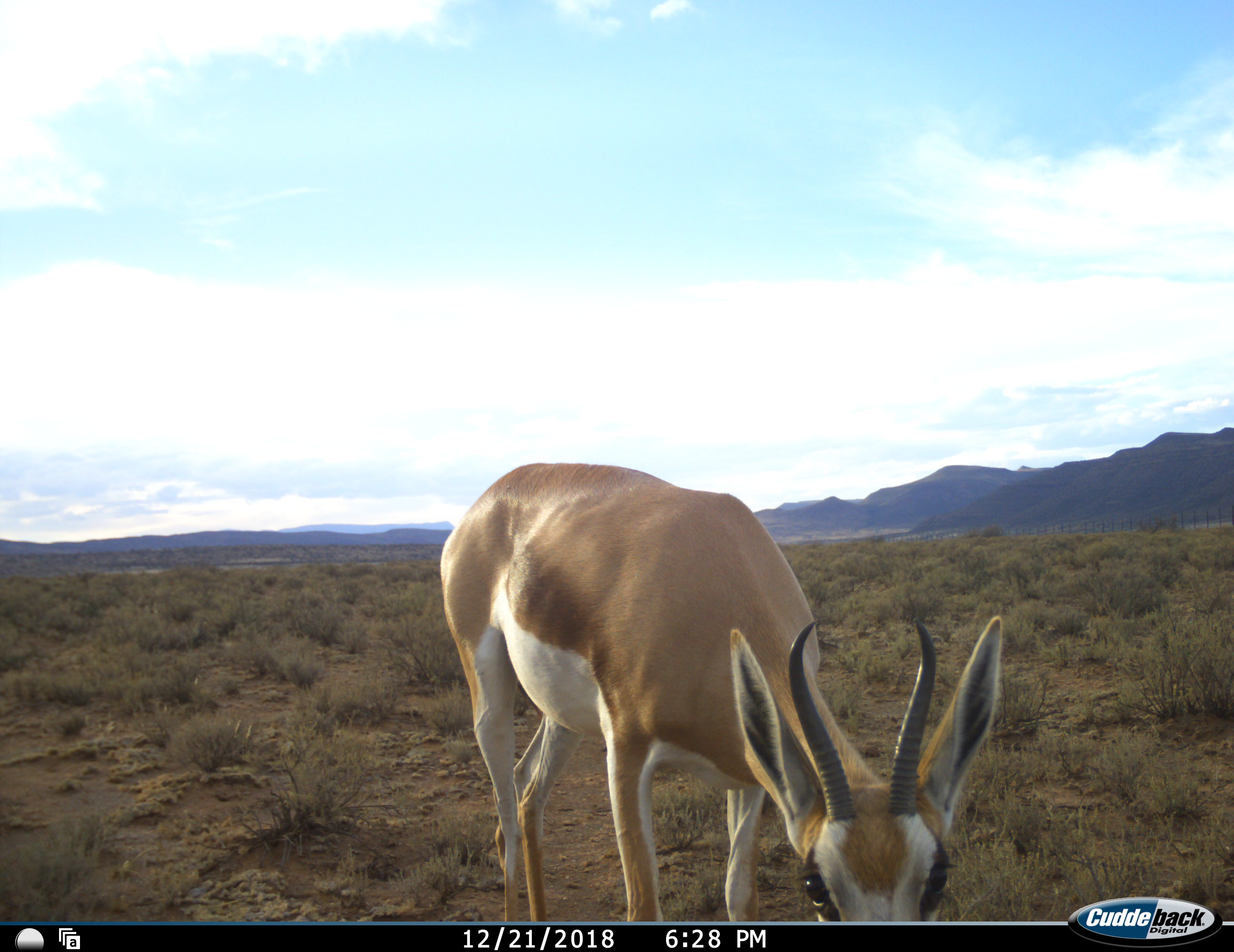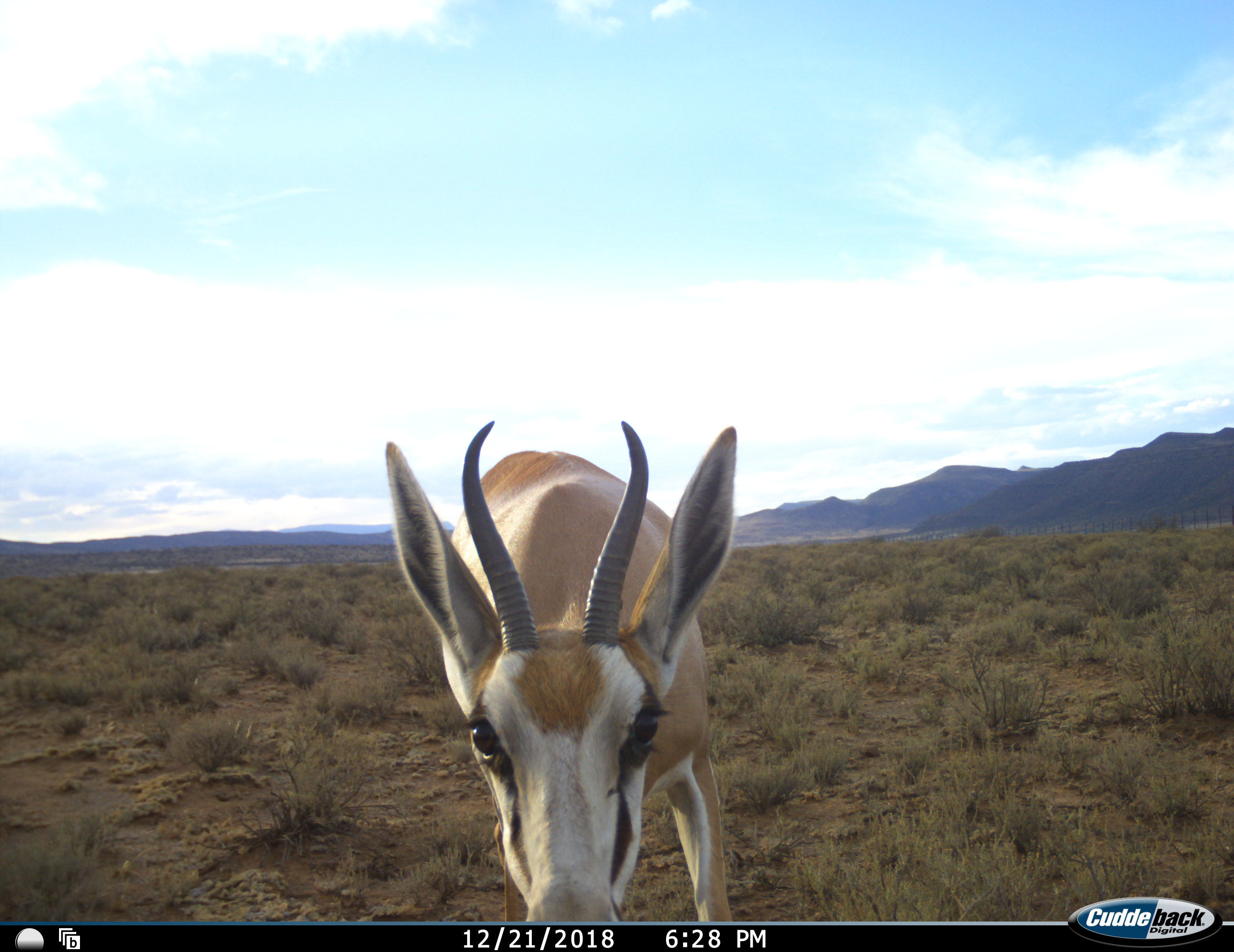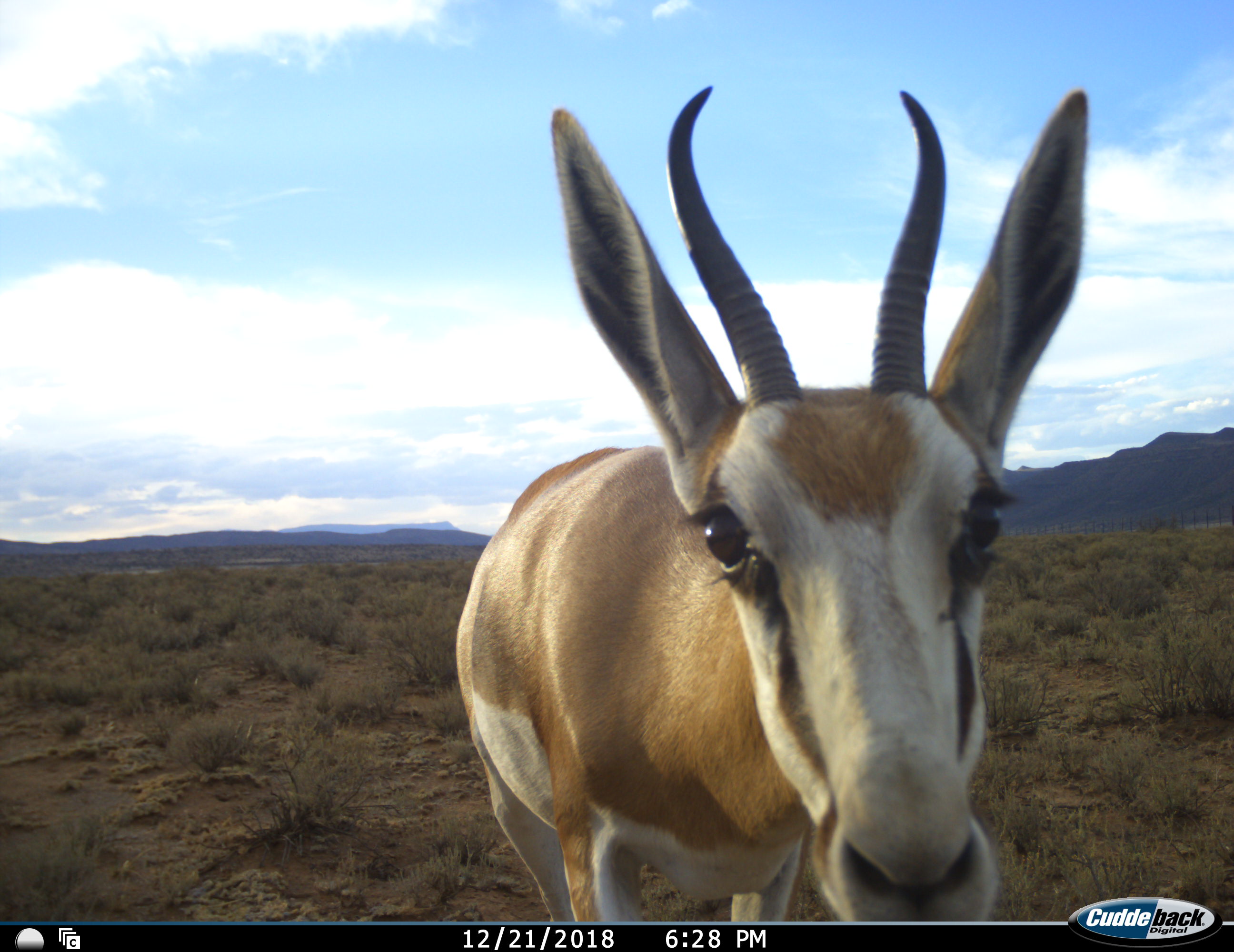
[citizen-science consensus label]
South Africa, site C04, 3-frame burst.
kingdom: Animalia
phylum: Chordata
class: Mammalia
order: Artiodactyla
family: Bovidae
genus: Antidorcas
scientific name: Antidorcas marsupialis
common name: springbok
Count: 1.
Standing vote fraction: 50%.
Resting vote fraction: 0%.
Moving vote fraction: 20%.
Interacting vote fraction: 20%.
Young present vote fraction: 0%.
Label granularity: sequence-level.